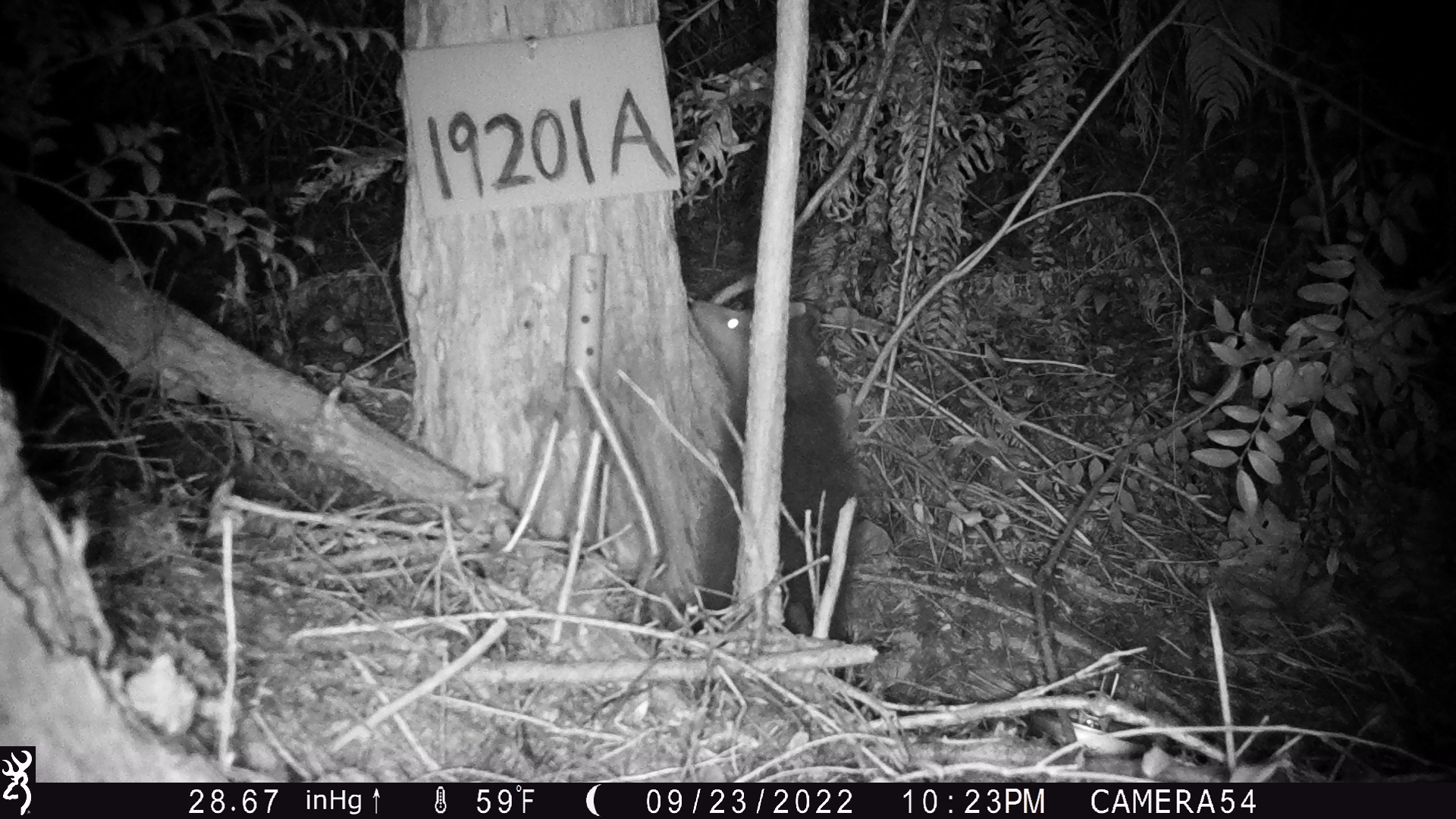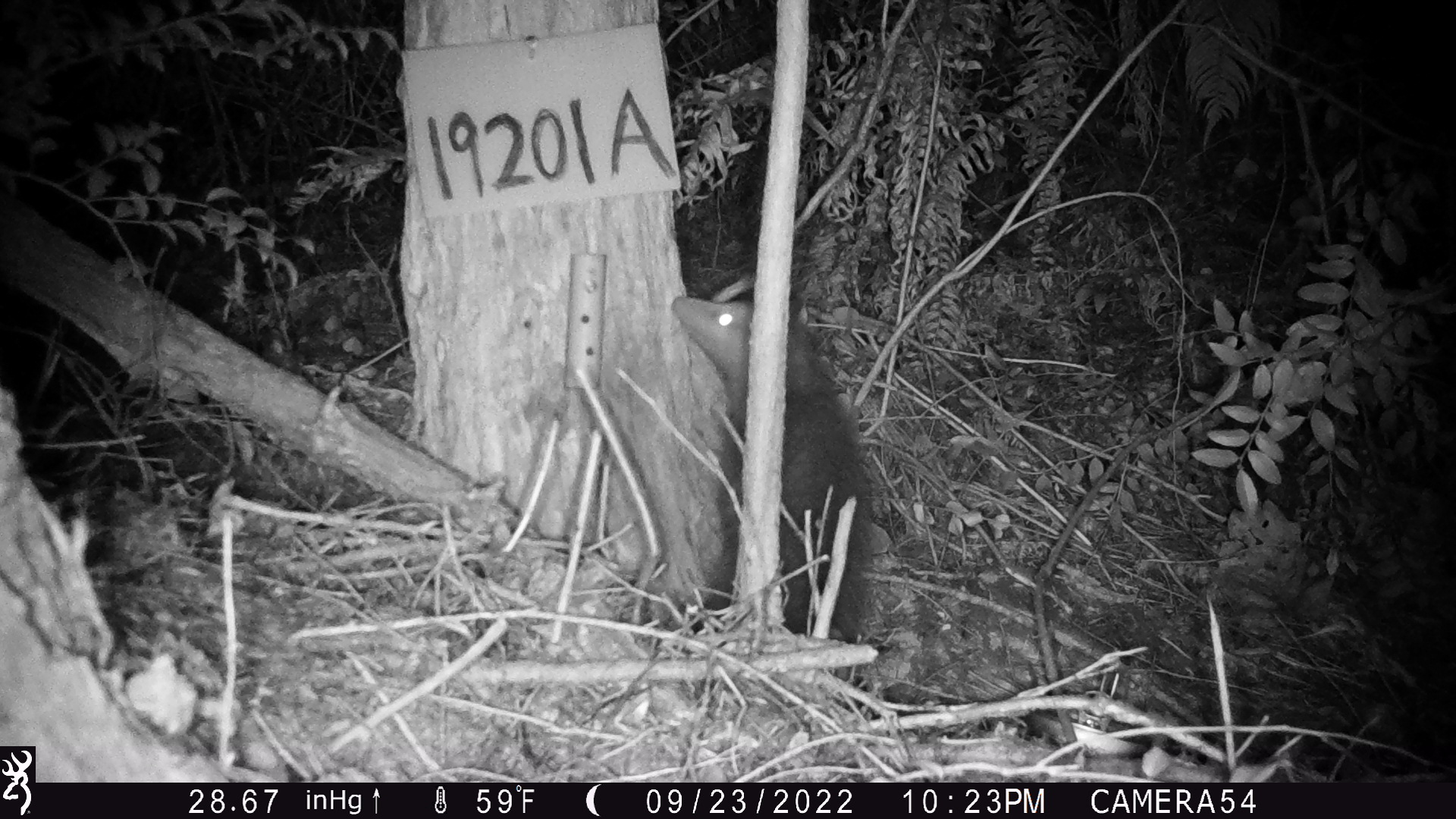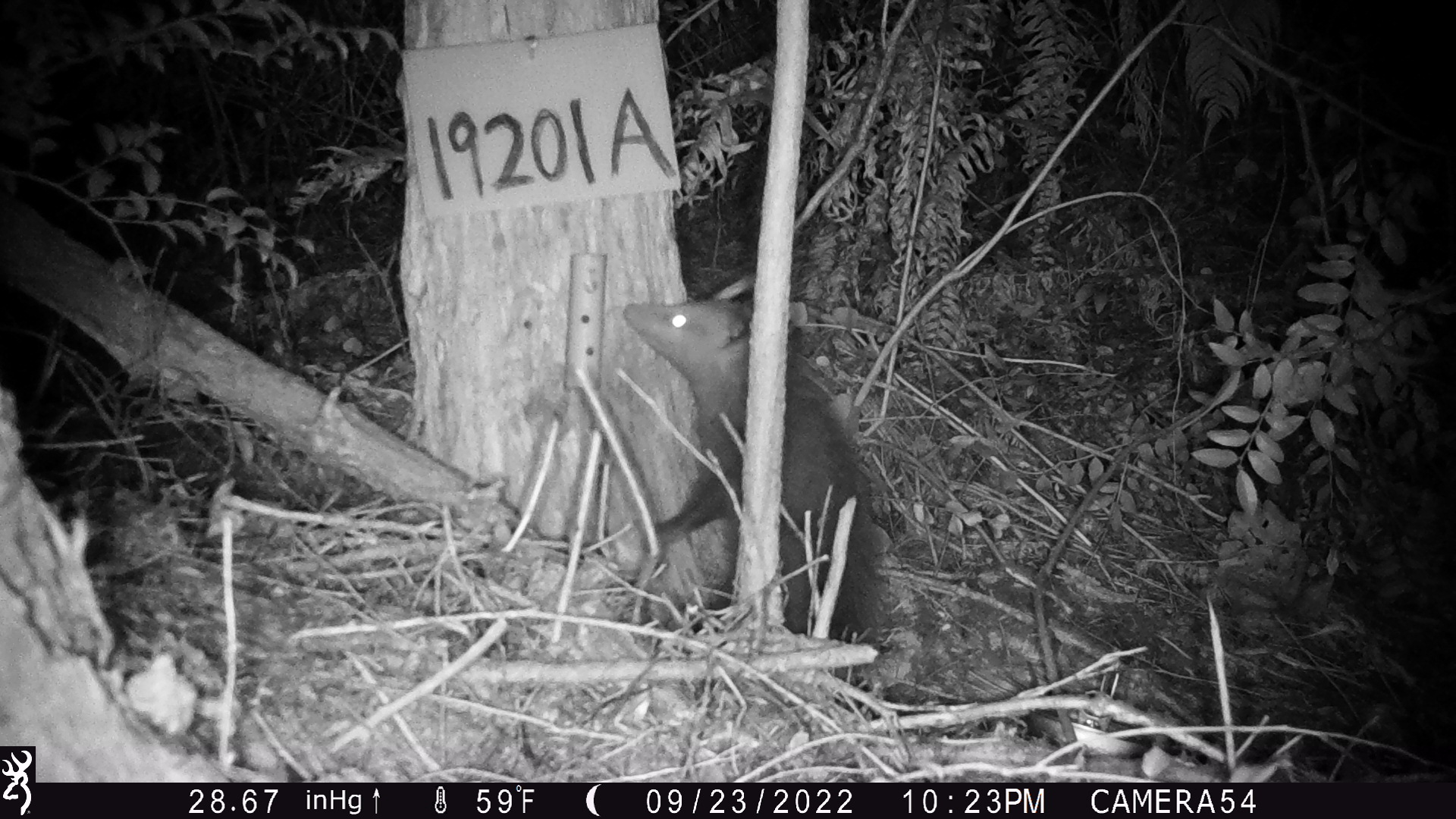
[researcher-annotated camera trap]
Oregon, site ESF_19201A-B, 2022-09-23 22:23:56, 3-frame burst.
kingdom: Animalia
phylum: Chordata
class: Mammalia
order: Didelphimorphia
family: Didelphidae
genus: Didelphis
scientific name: Didelphis virginiana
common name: virginia opossum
Virginia opossum (Didelphis virginiana).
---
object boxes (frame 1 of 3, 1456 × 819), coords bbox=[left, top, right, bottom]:
virginia opossum: bbox=[623, 284, 911, 709]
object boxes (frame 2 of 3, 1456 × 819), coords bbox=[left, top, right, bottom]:
virginia opossum: bbox=[642, 233, 921, 694]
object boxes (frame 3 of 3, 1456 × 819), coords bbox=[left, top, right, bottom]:
virginia opossum: bbox=[611, 251, 899, 692]